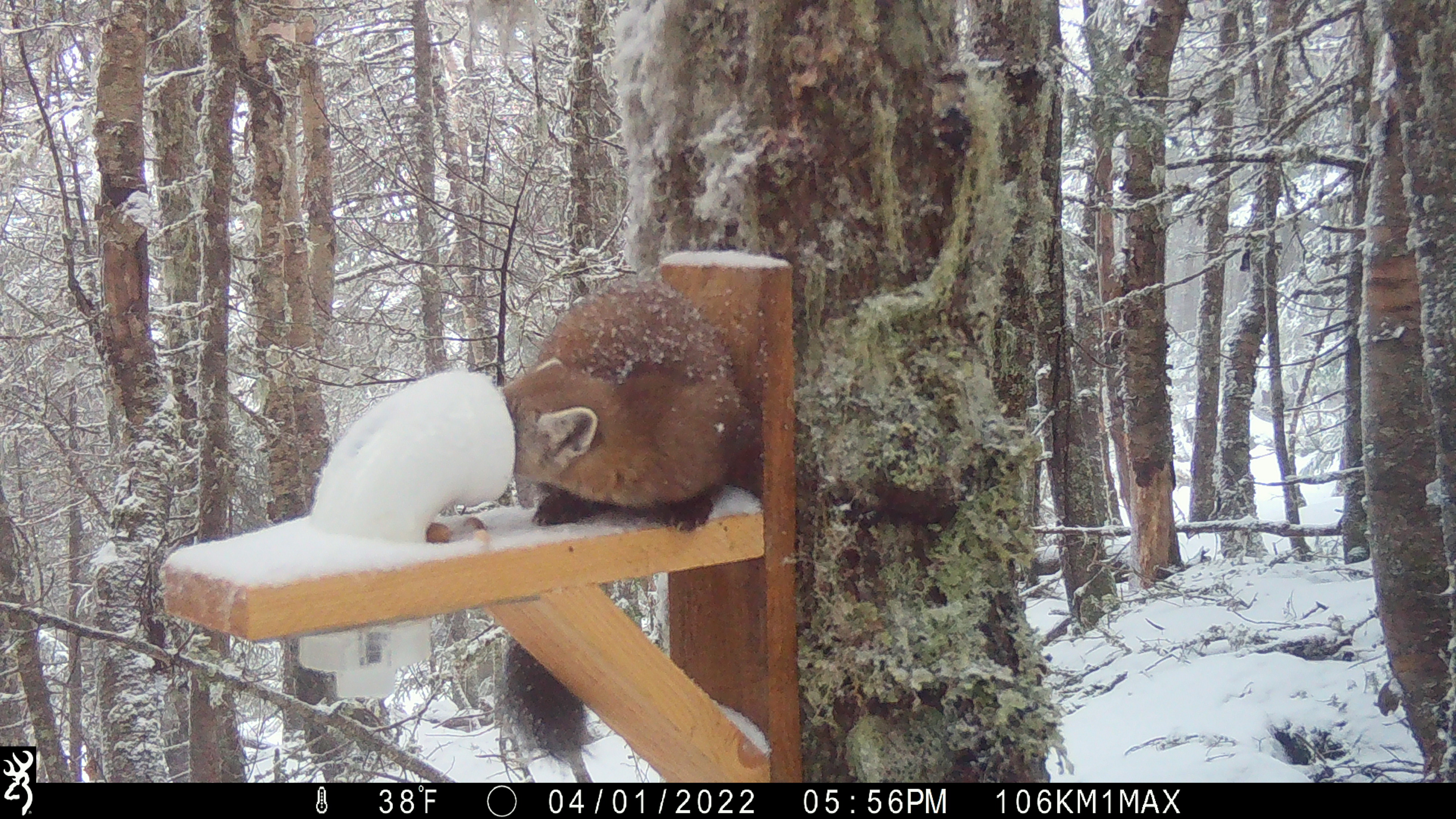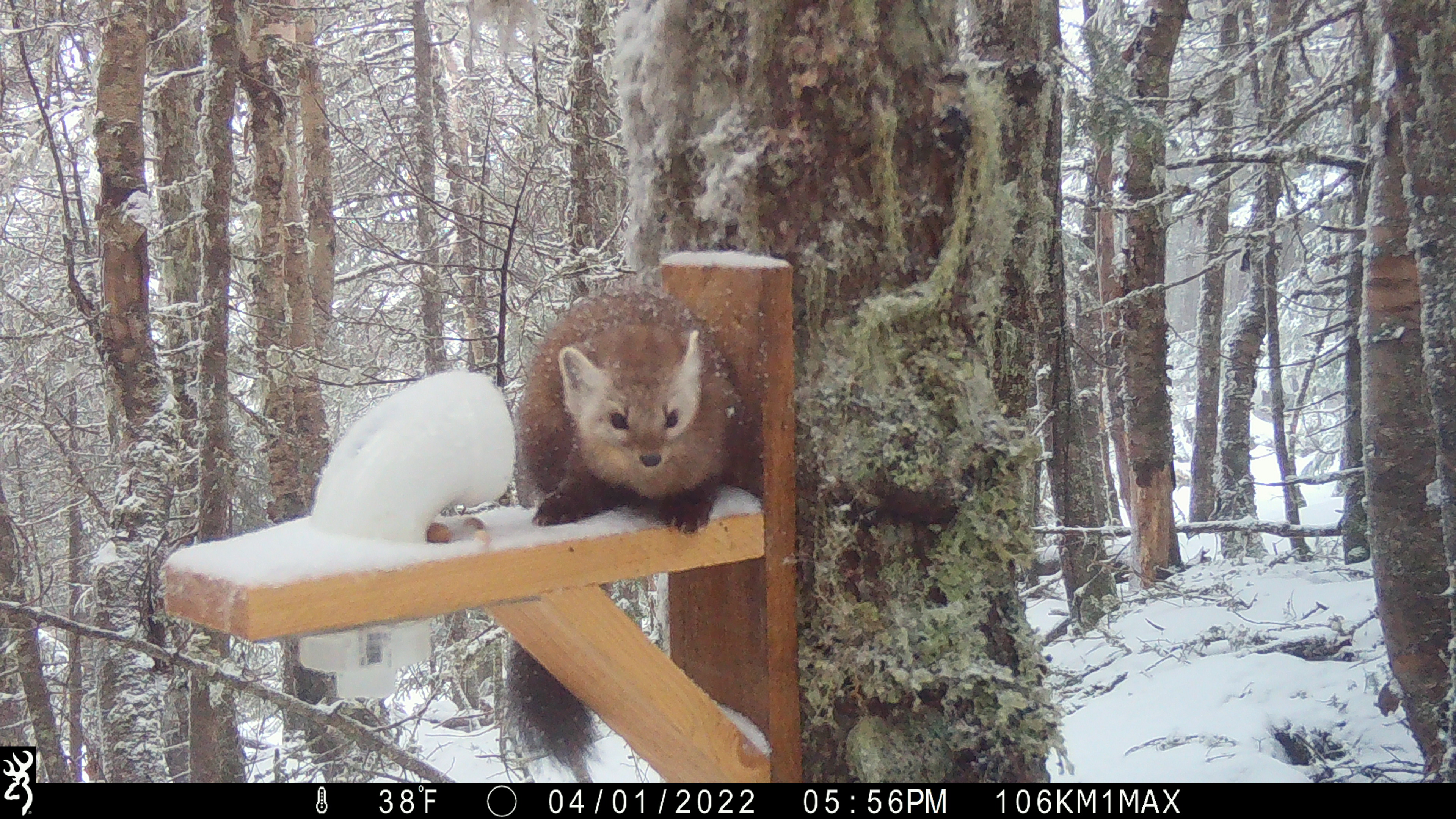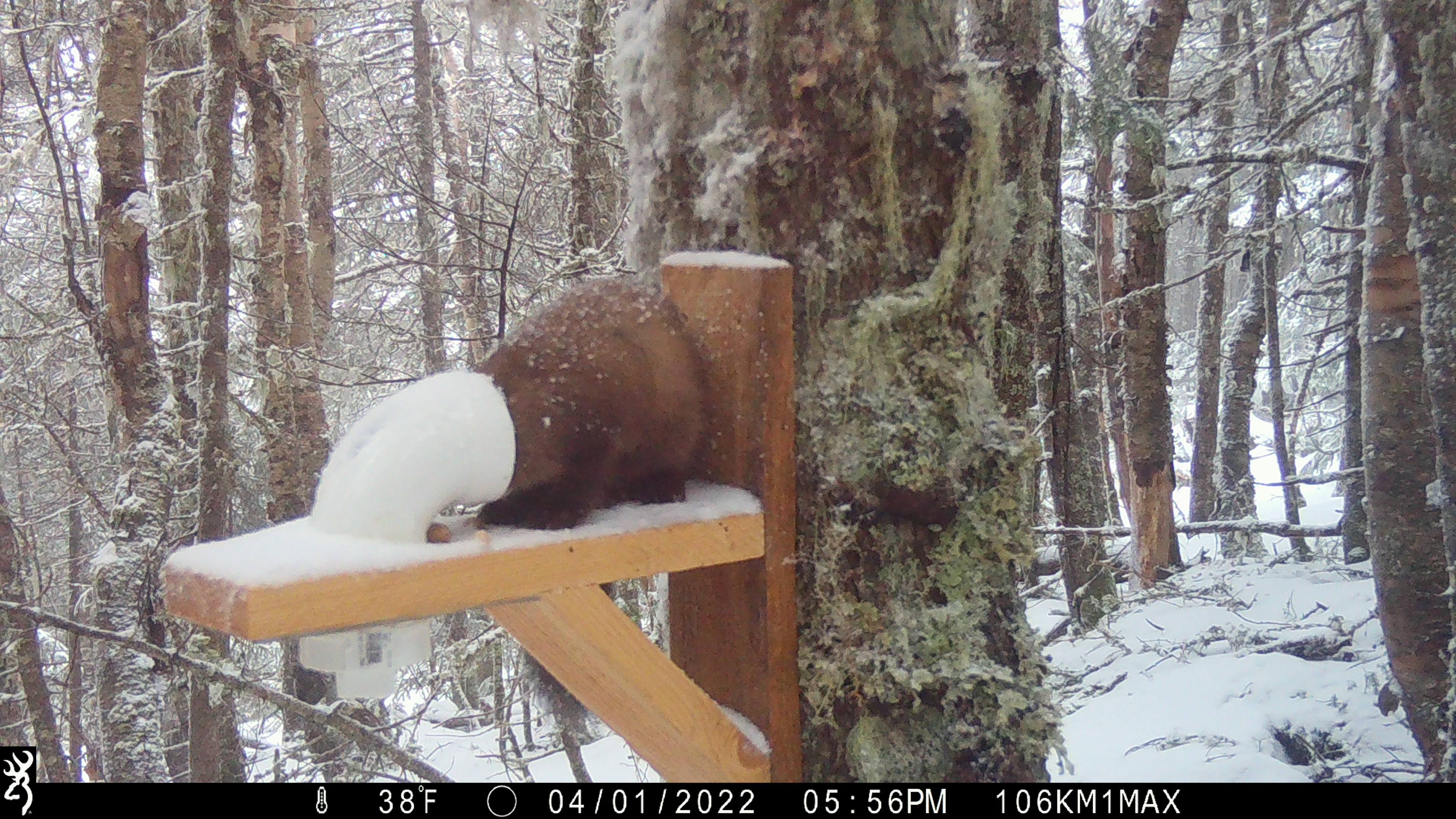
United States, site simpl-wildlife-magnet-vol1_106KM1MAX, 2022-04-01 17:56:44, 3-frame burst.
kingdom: Animalia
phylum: Chordata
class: Mammalia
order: Carnivora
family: Mustelidae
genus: Martes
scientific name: Martes americana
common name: american marten